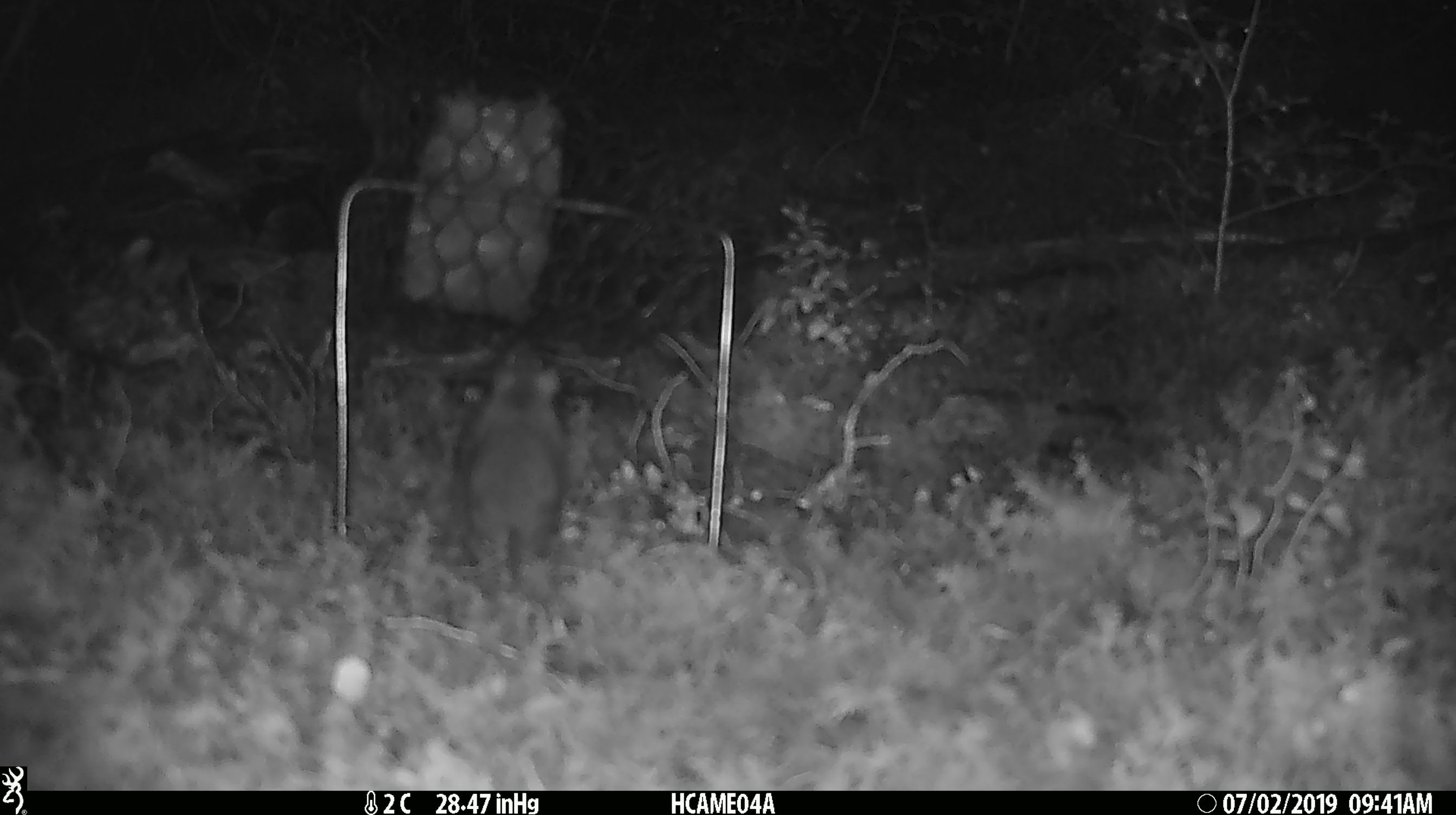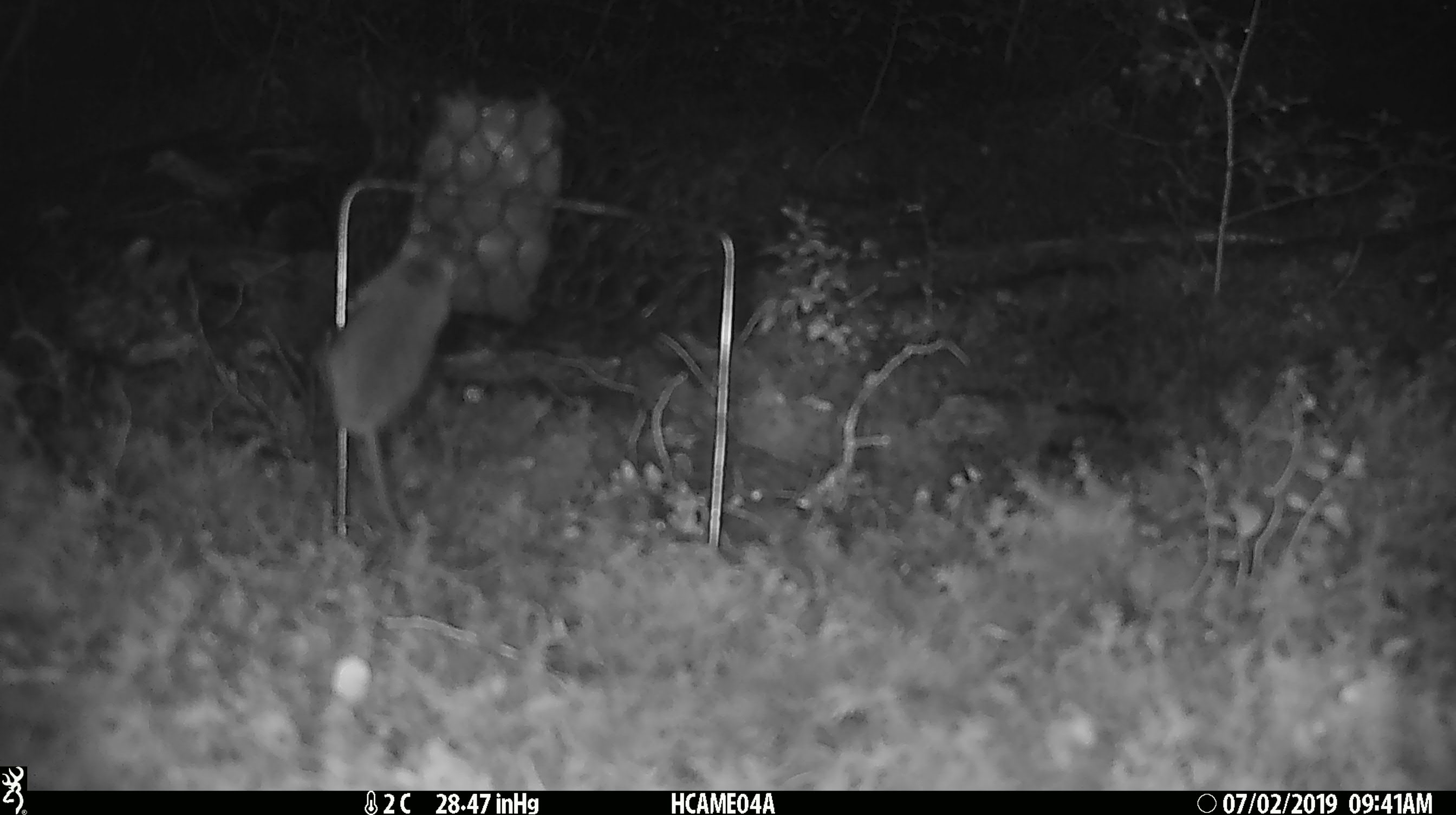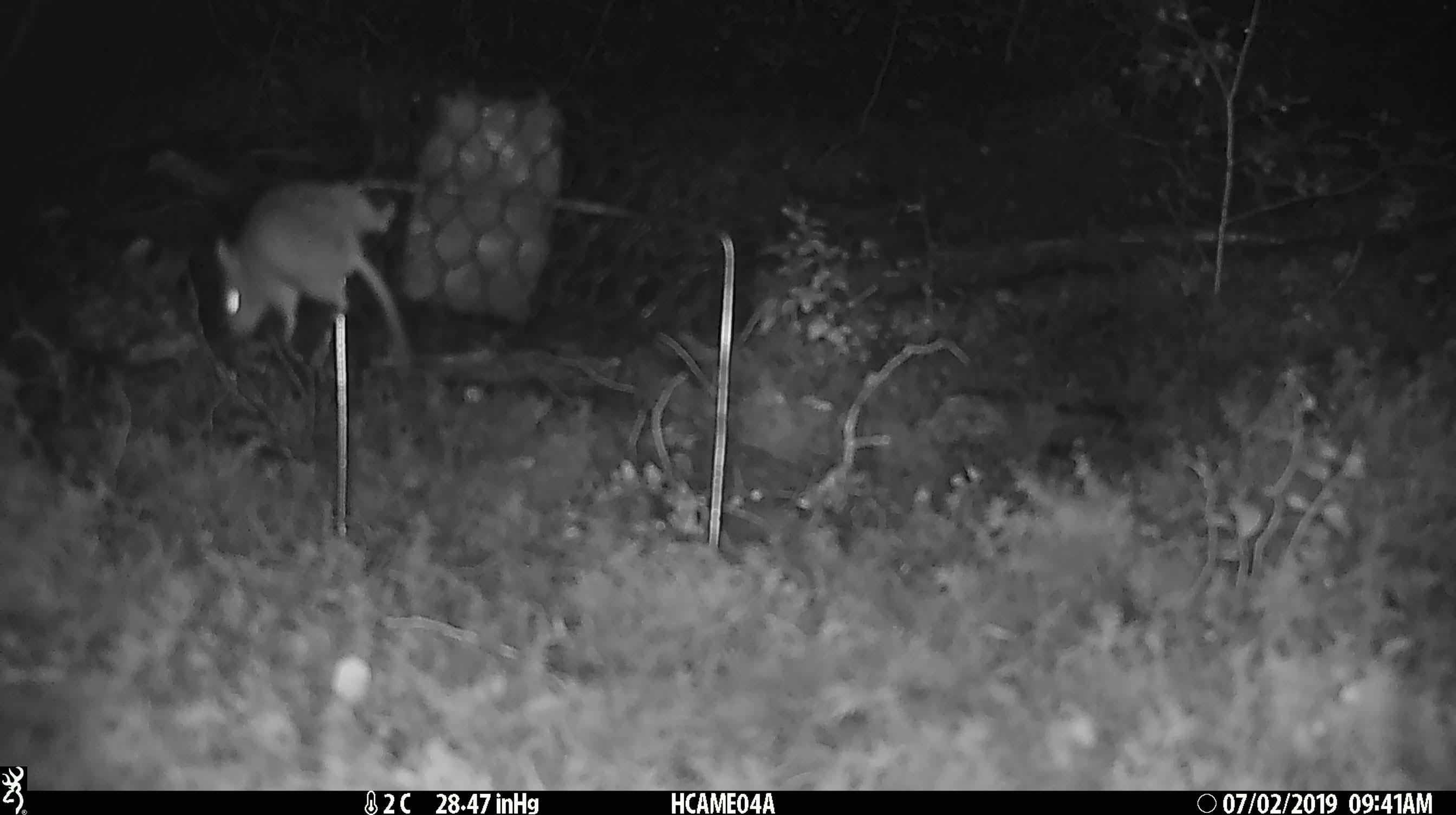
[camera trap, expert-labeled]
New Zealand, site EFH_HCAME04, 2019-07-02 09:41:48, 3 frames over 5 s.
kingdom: Animalia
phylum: Chordata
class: Mammalia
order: Rodentia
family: Muridae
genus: Mus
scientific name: Mus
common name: mouse